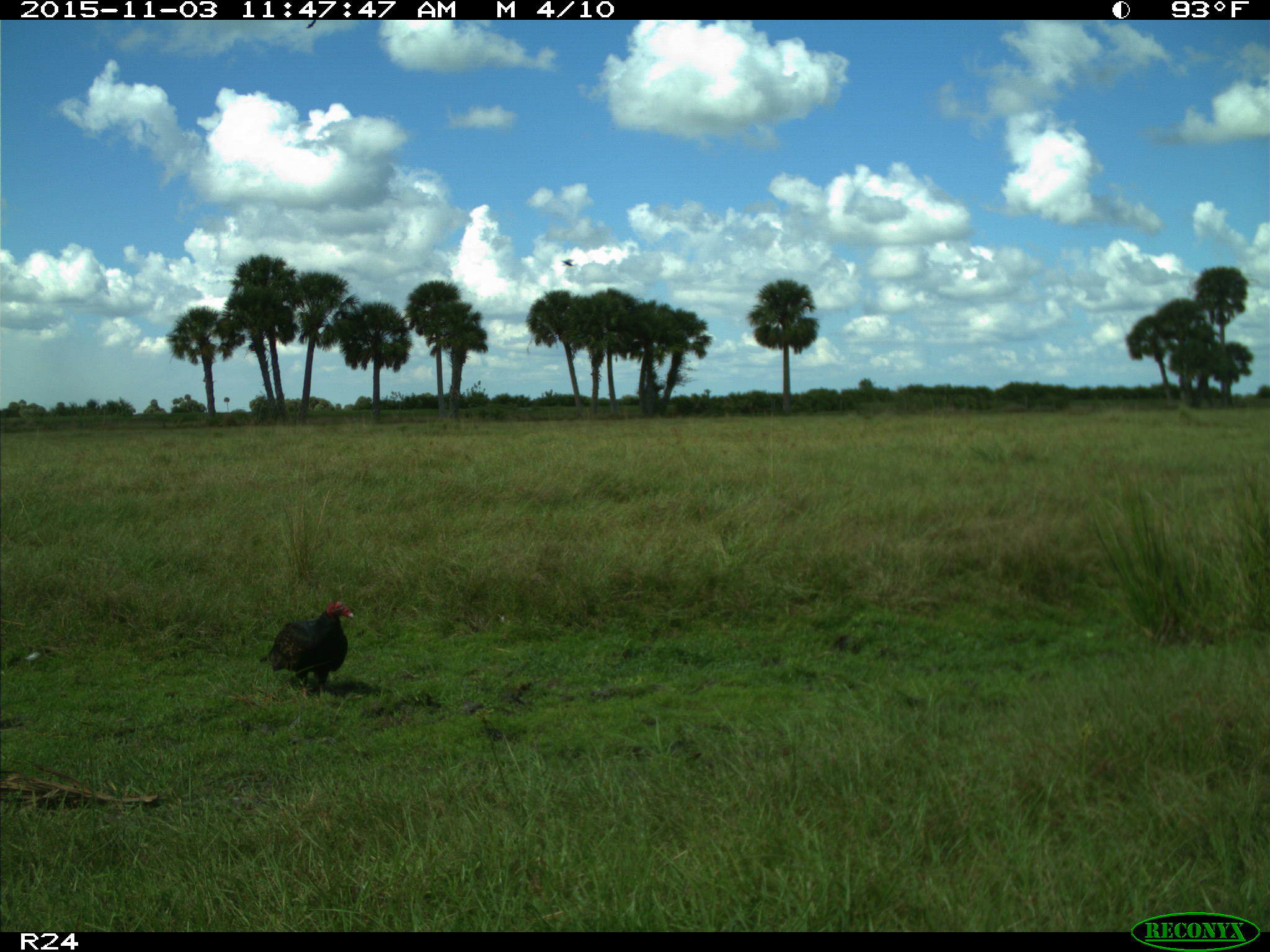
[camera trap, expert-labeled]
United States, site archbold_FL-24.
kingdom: Animalia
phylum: Chordata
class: Aves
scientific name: Aves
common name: birds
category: unidentified bird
Unidentified bird (birds) (Aves).